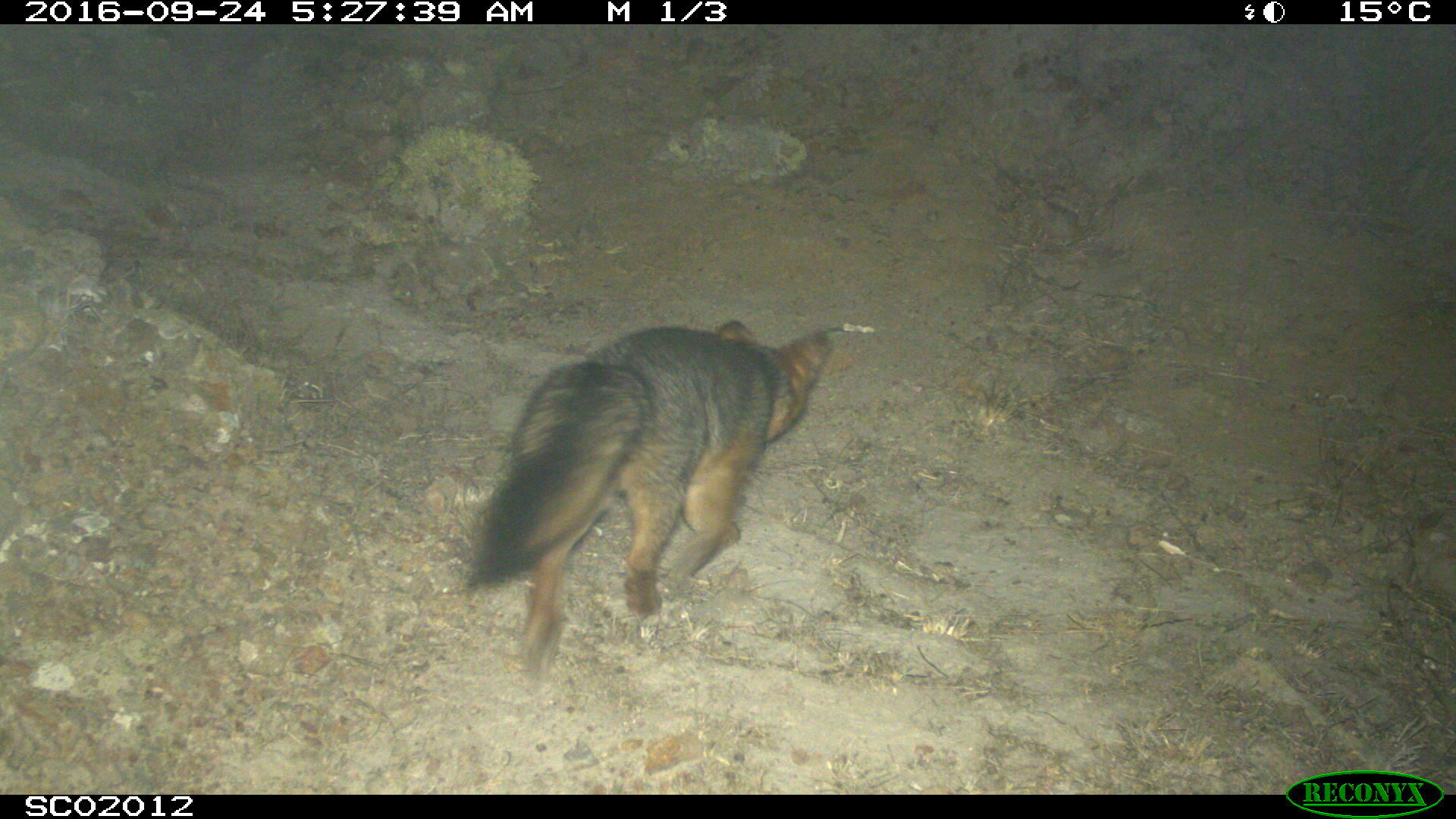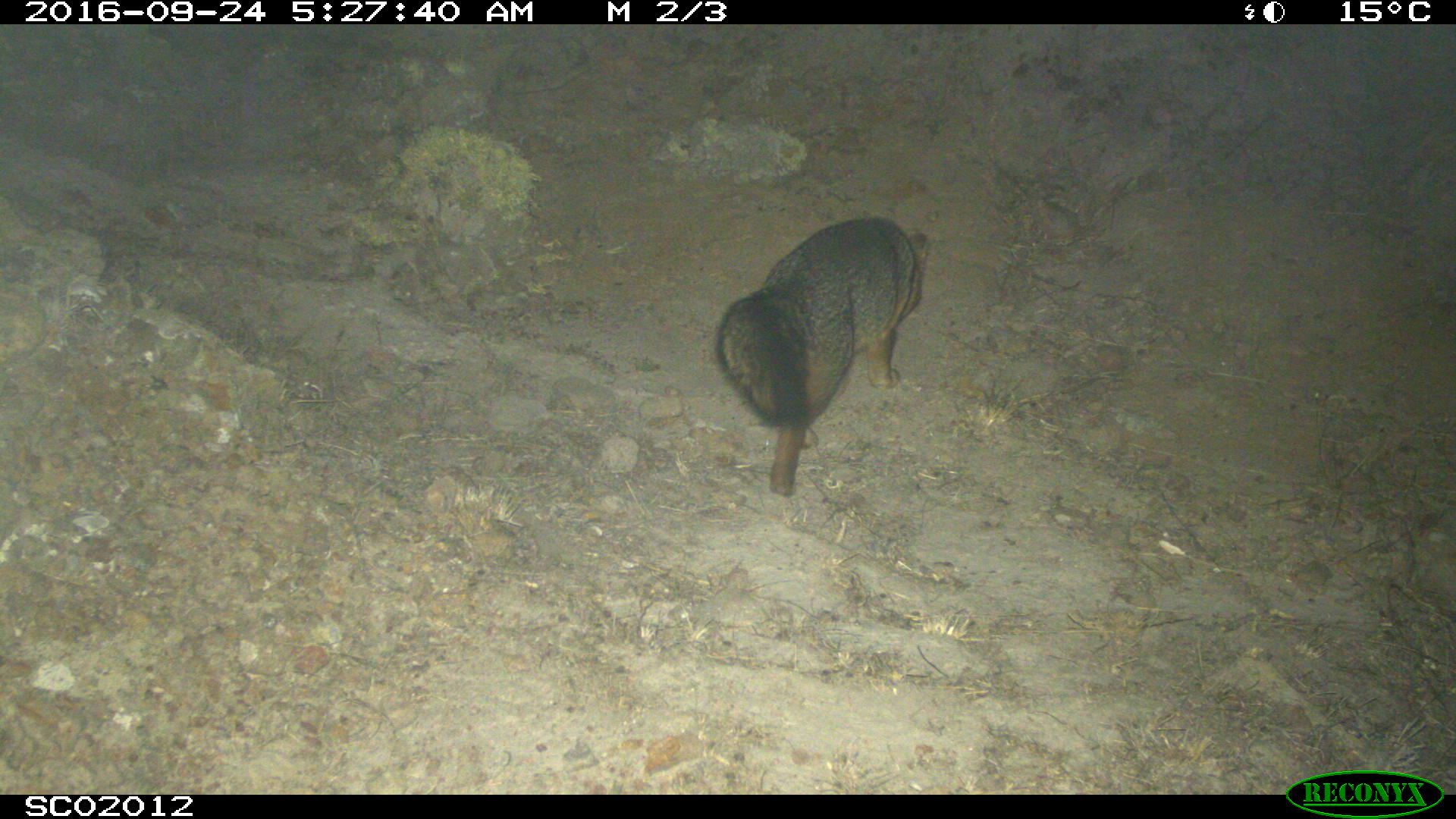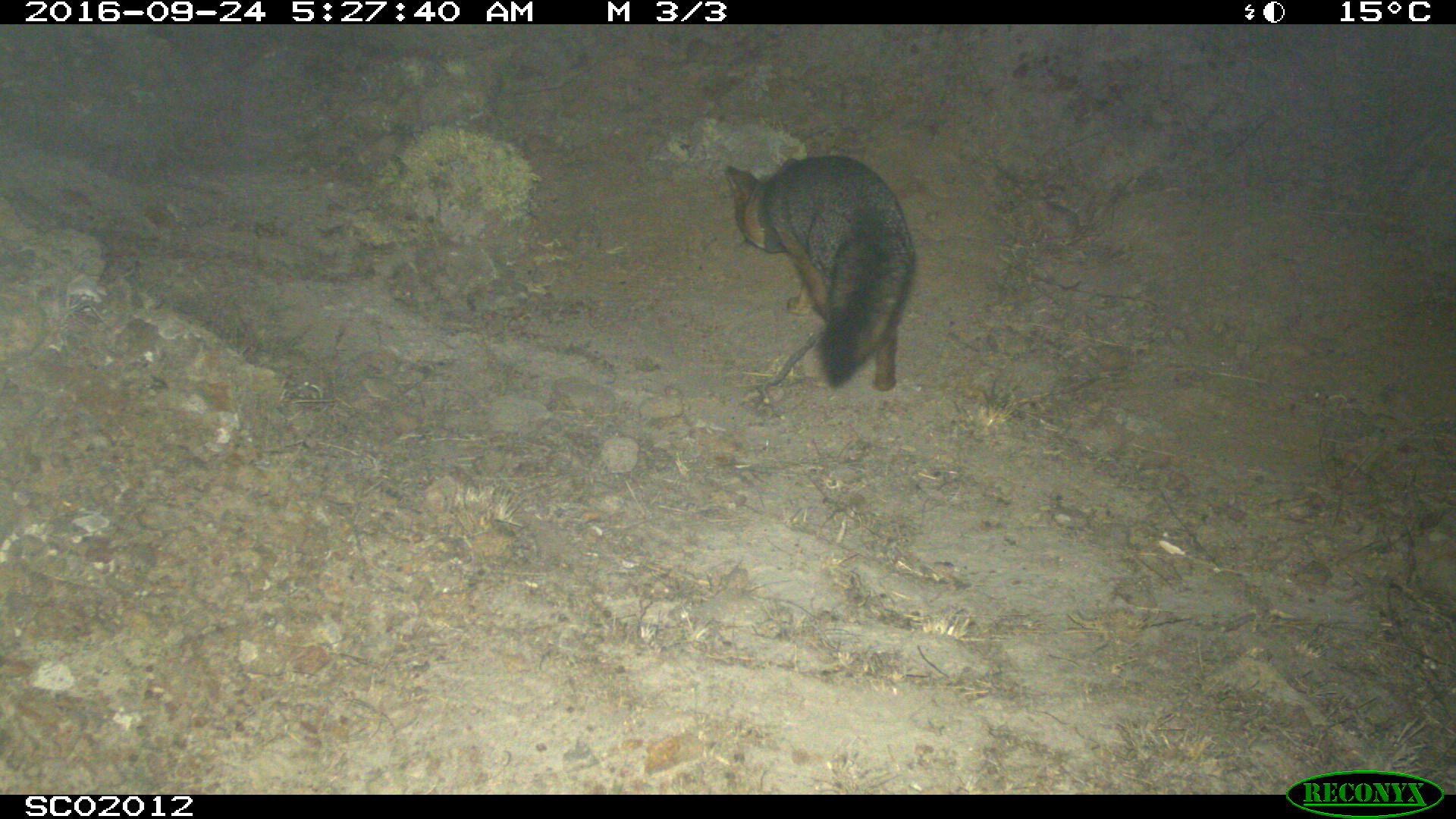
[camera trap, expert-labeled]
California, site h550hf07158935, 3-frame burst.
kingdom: Animalia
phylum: Chordata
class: Mammalia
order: Carnivora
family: Canidae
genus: Urocyon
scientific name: Urocyon littoralis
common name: island fox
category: fox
Fox (island fox) (Urocyon littoralis).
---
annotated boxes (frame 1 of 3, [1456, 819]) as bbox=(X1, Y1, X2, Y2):
fox: bbox=(466, 320, 829, 673)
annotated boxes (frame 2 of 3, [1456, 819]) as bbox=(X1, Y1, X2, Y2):
fox: bbox=(713, 215, 930, 494)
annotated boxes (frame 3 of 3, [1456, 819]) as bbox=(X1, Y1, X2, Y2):
fox: bbox=(721, 157, 917, 390)